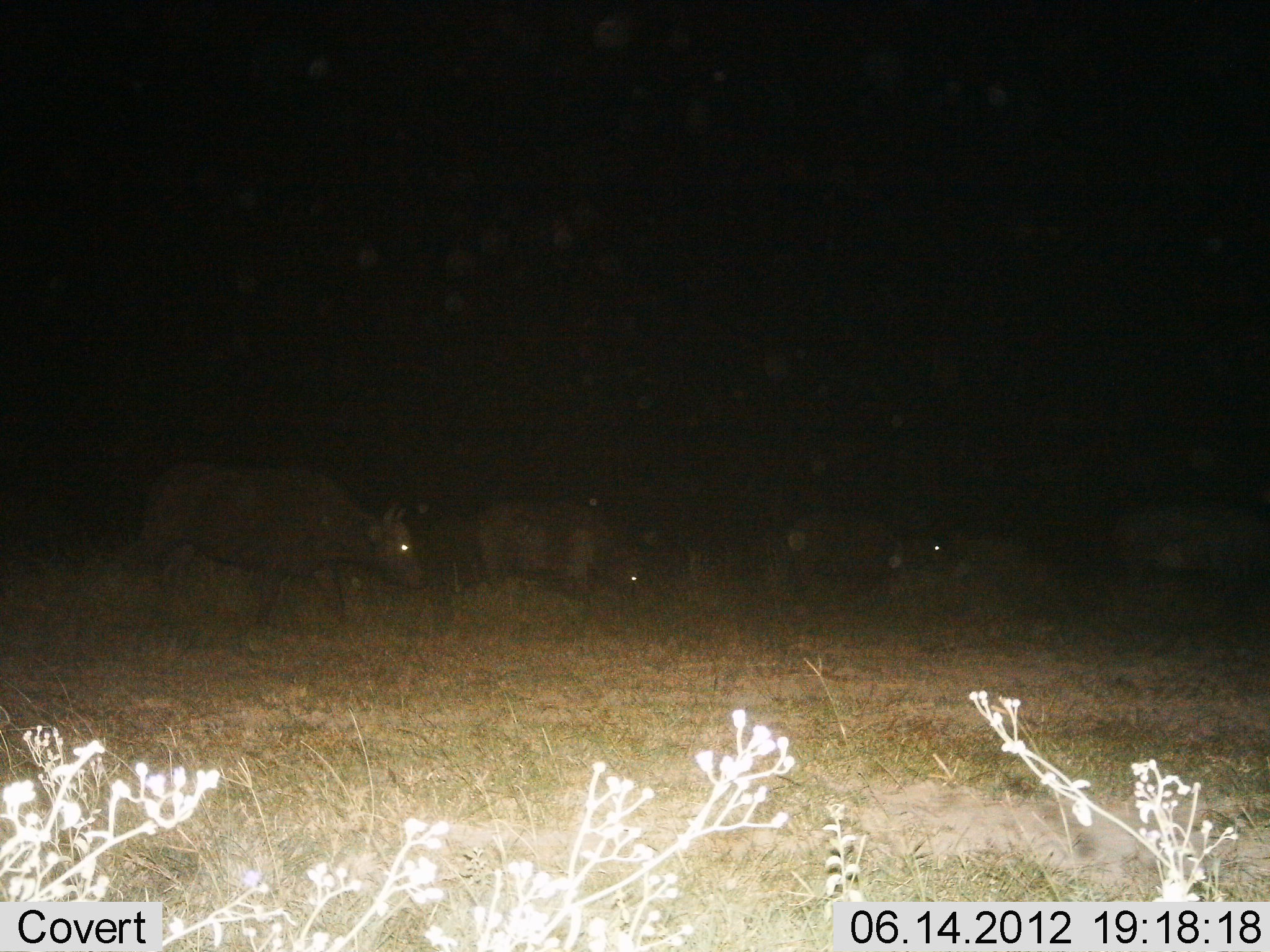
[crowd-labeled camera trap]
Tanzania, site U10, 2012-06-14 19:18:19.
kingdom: Animalia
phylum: Chordata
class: Mammalia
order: Artiodactyla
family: Bovidae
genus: Syncerus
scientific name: Syncerus caffer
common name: cape buffalo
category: buffalo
Buffalo (cape buffalo) (Syncerus caffer), count 4. Behavior (volunteer vote fractions): standing 45%, resting 0%, moving 55%, interacting 0%. Young present (vote fraction): 0%. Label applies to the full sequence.